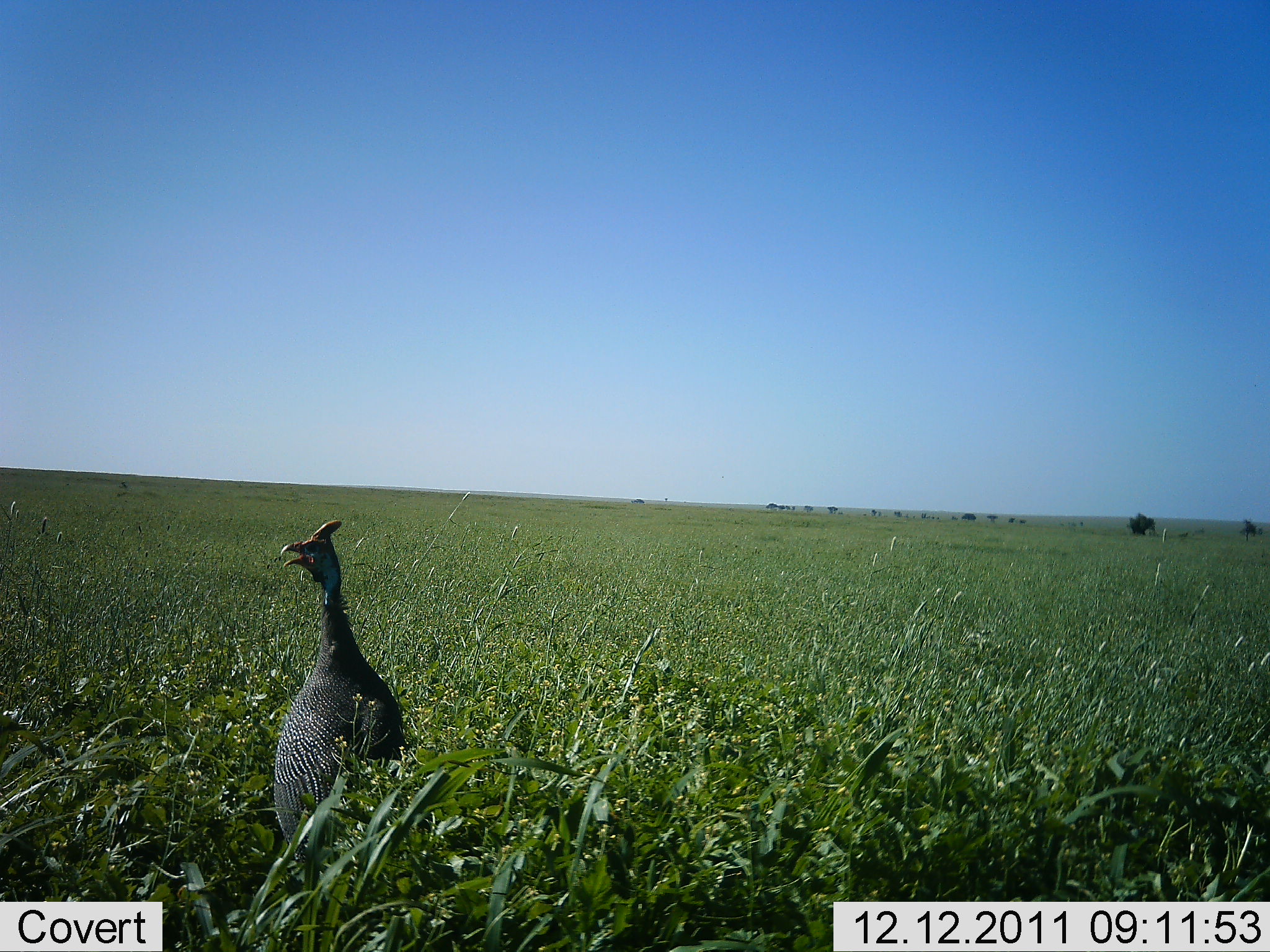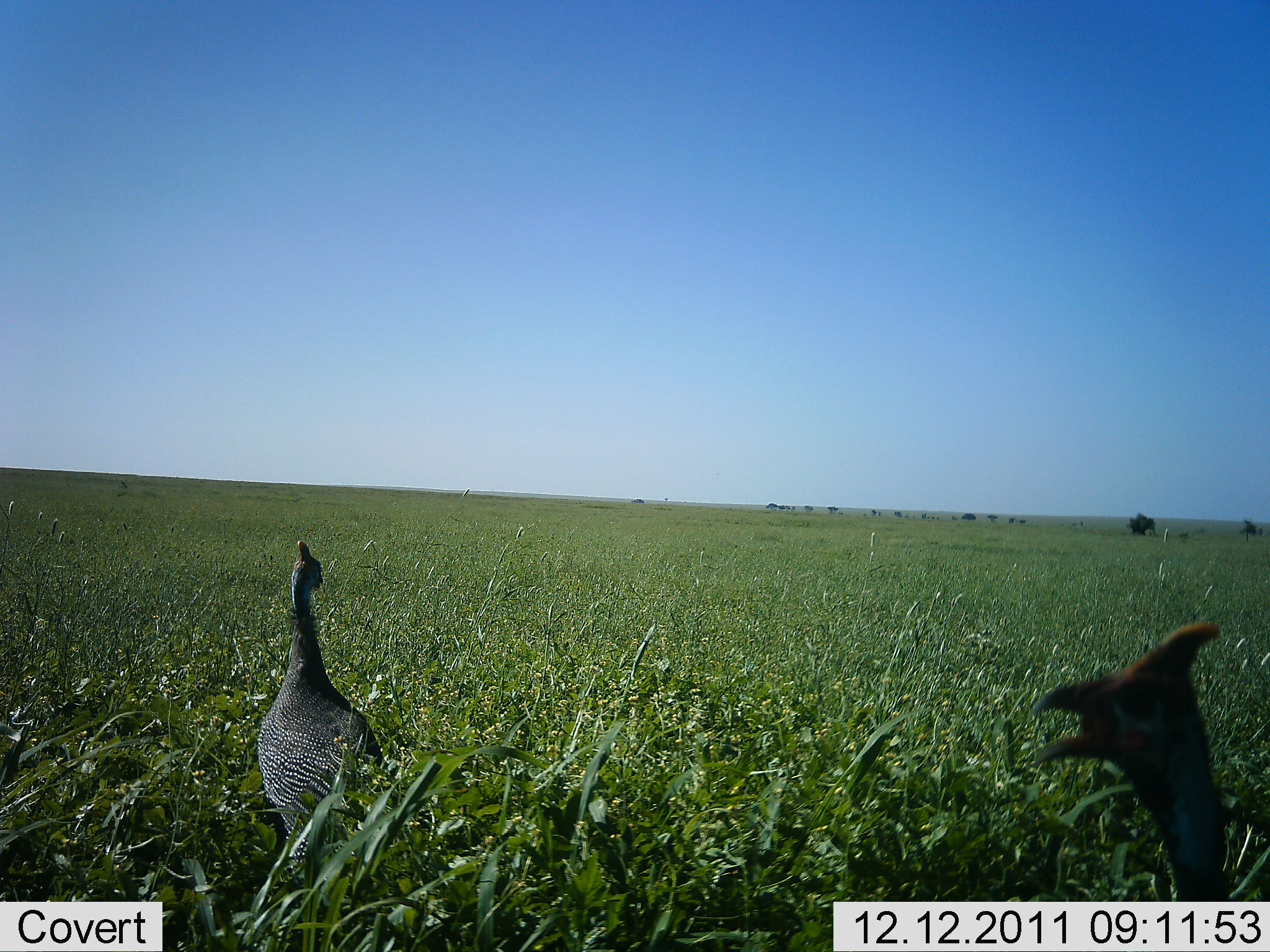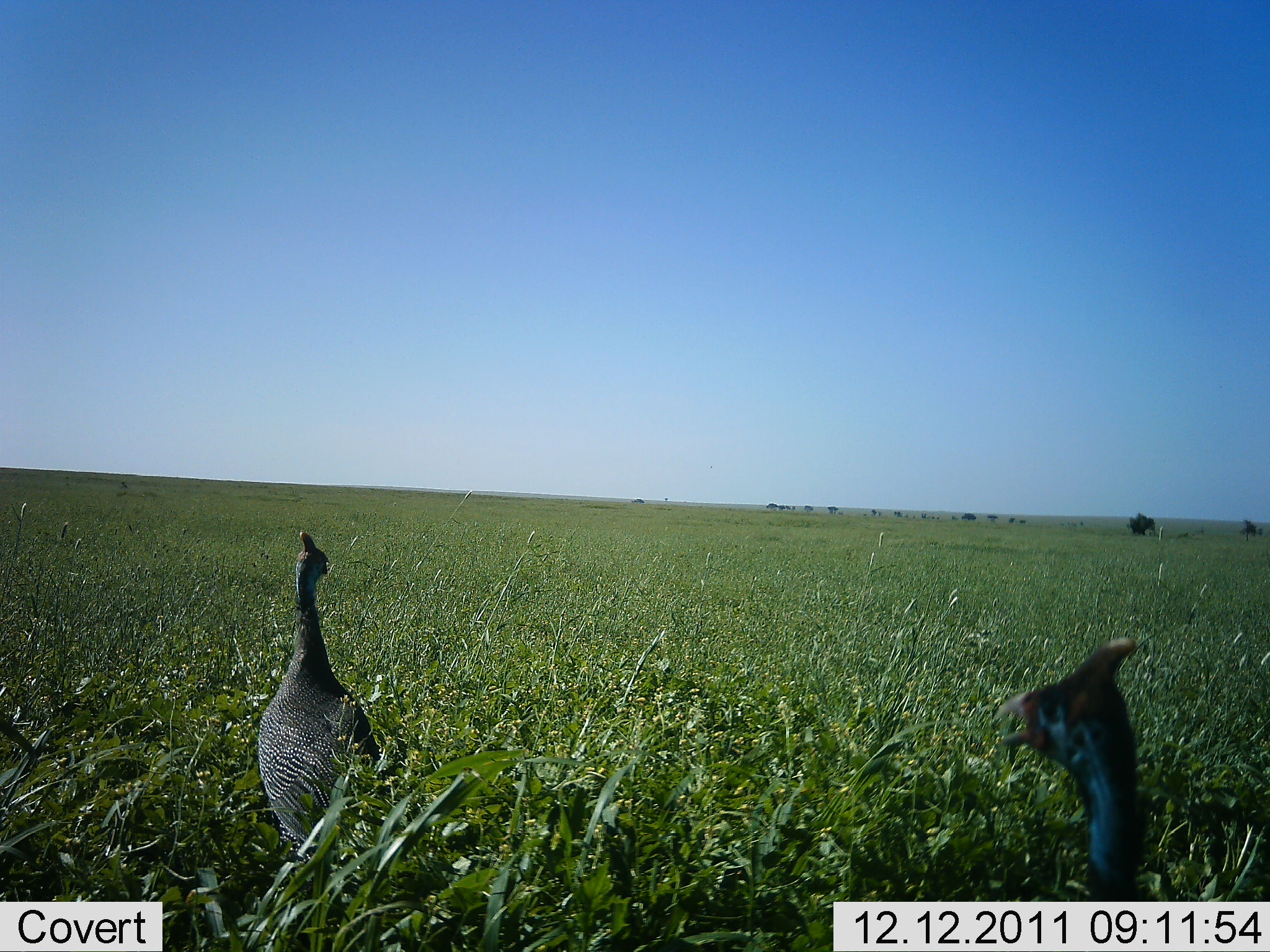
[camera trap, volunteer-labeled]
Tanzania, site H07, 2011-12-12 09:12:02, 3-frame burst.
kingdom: Animalia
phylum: Chordata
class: Aves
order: Galliformes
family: Numididae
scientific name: Numididae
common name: guinea fowl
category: guineafowl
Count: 2.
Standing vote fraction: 75%.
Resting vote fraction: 8%.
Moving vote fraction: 42%.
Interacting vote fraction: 0%.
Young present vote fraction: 0%.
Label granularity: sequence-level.